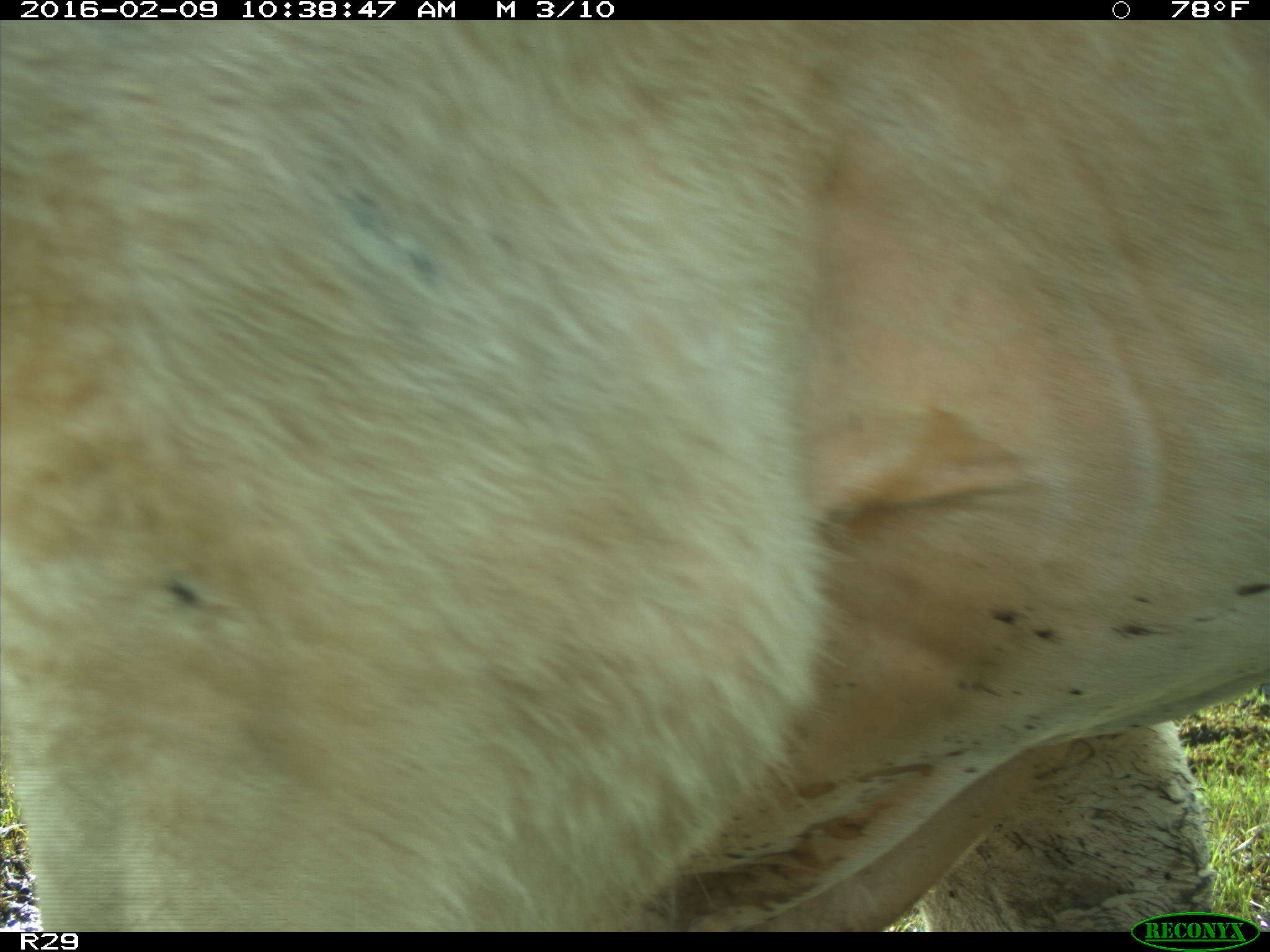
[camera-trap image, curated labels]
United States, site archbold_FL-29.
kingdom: Animalia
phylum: Chordata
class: Mammalia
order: Artiodactyla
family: Bovidae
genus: Bos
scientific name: Bos taurus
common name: domestic cow